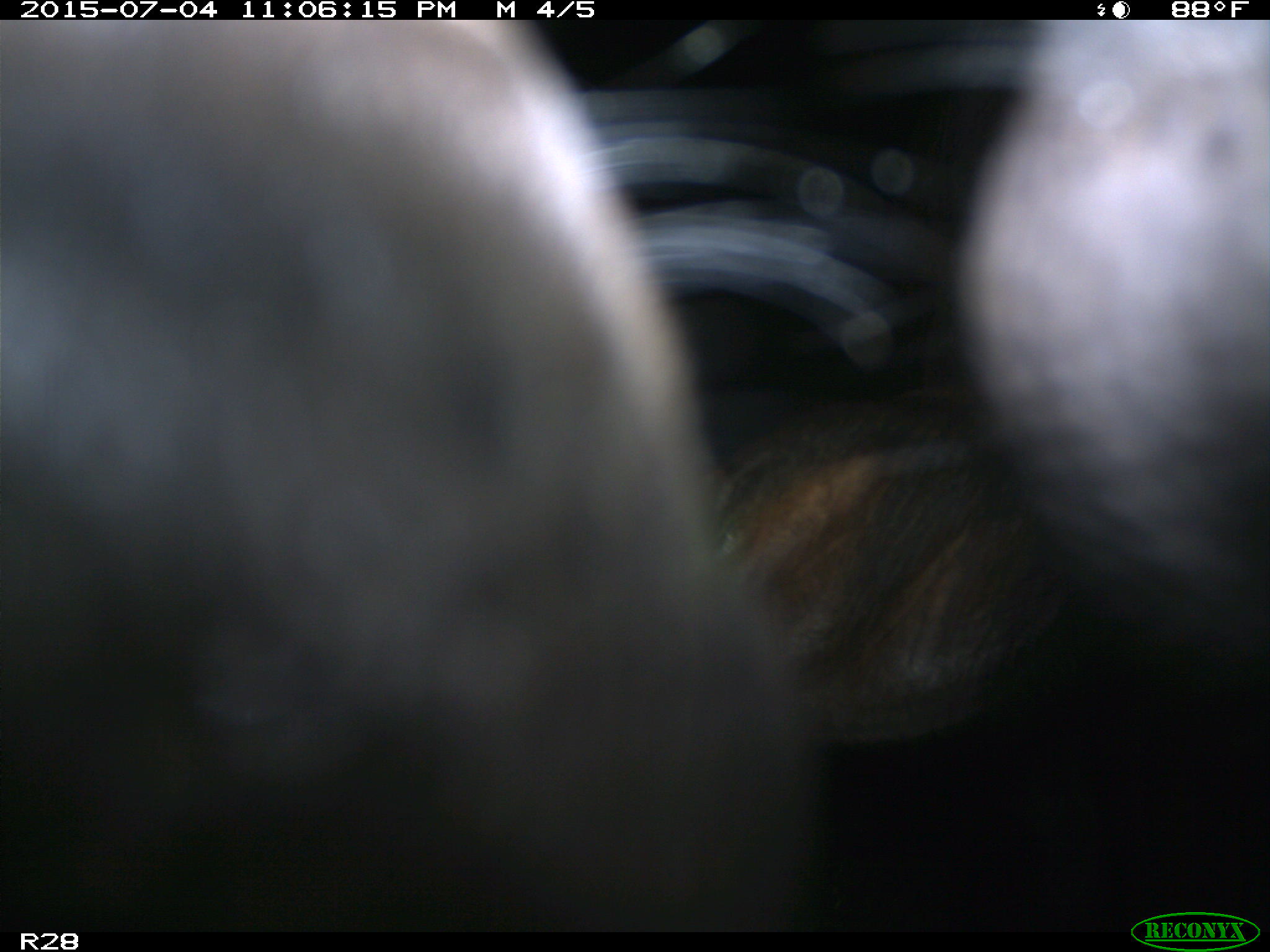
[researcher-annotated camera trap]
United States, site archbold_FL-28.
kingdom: Animalia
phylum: Chordata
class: Mammalia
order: Artiodactyla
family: Bovidae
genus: Bos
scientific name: Bos taurus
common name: domestic cow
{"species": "Bos taurus (domestic cow)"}